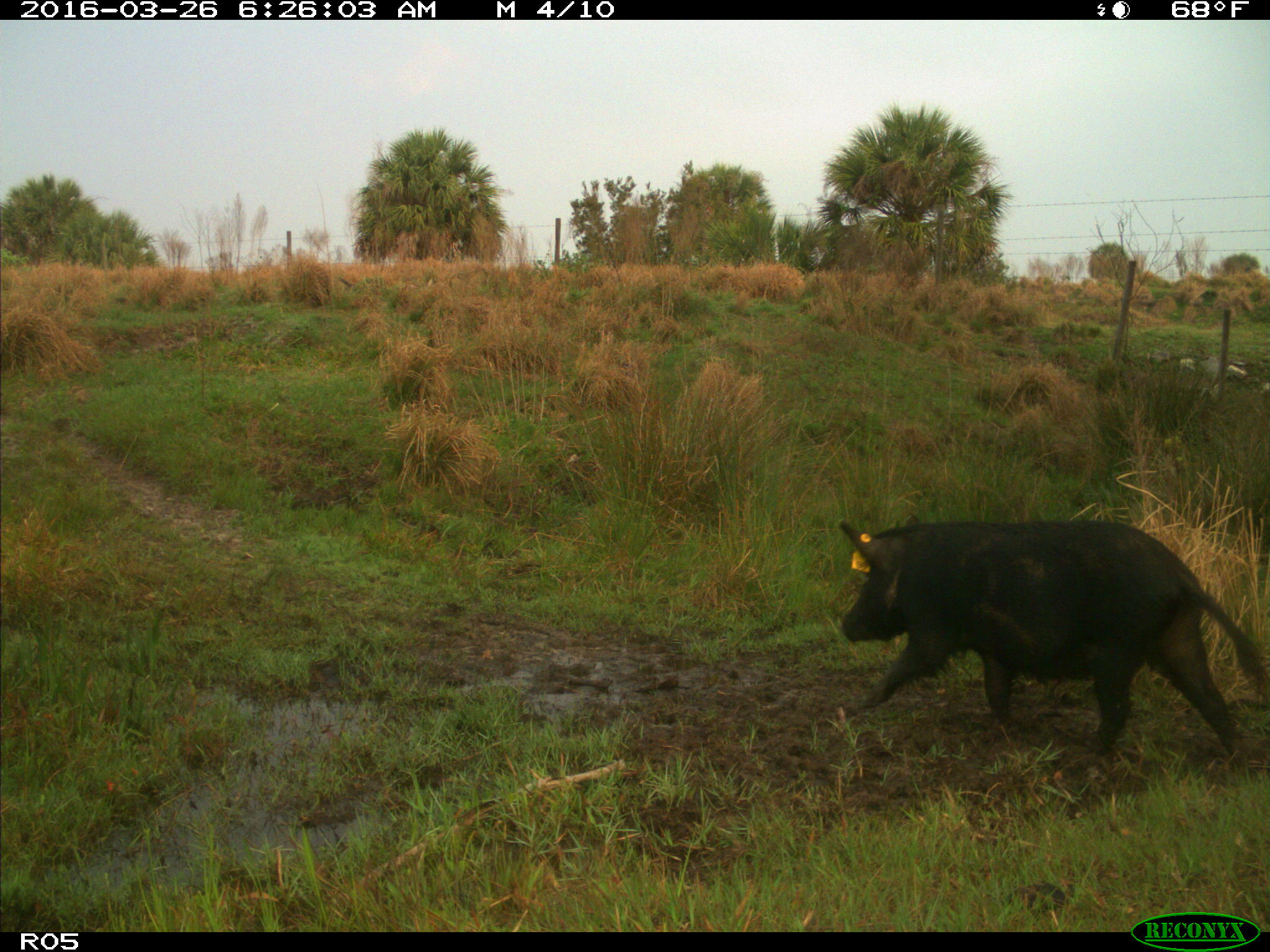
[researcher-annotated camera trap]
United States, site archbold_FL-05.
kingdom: Animalia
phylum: Chordata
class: Mammalia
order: Artiodactyla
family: Suidae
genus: Sus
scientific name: Sus scrofa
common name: wild boar